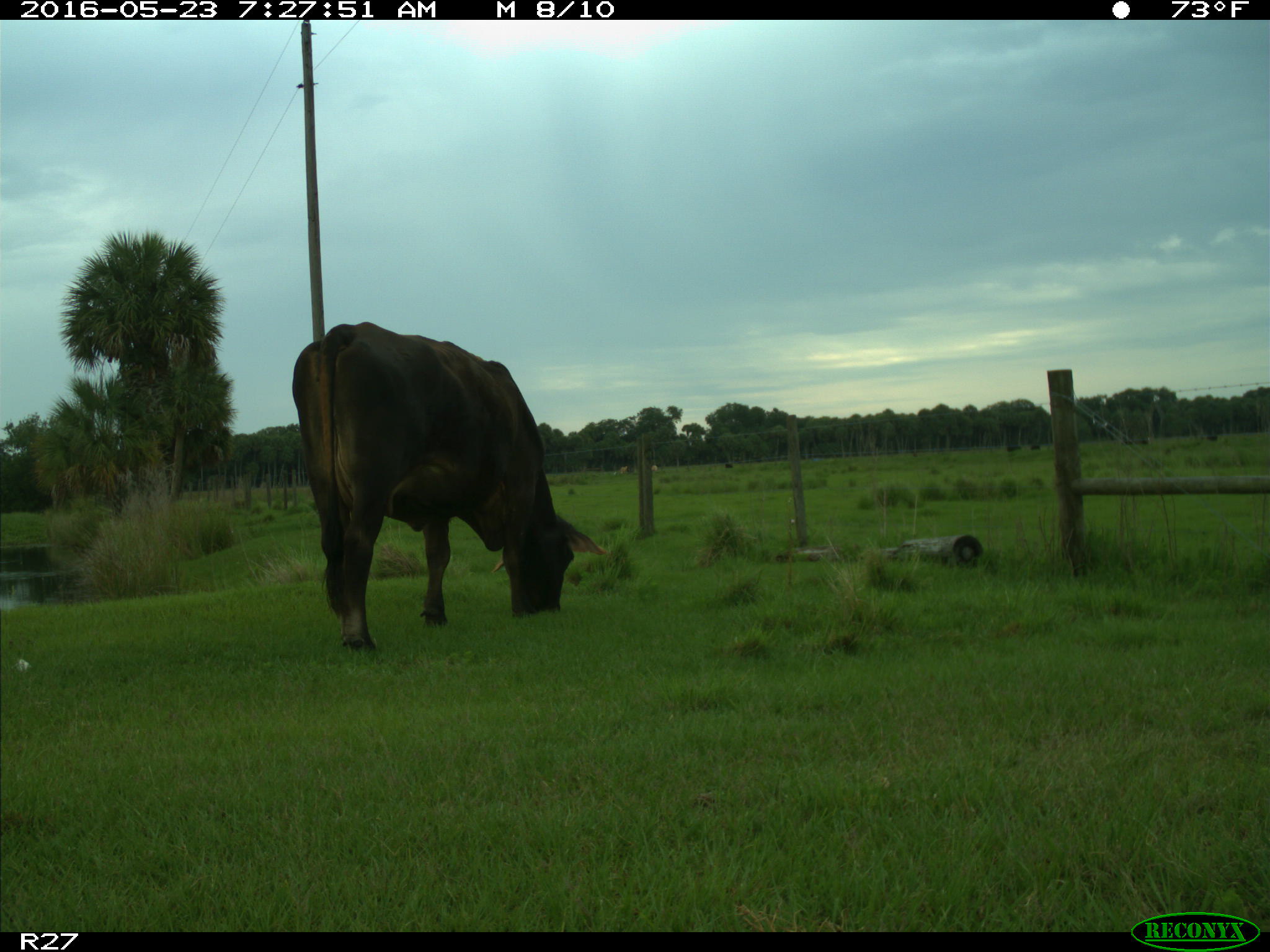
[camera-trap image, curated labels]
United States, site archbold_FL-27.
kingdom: Animalia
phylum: Chordata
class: Mammalia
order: Artiodactyla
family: Bovidae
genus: Bos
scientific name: Bos taurus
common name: domestic cow